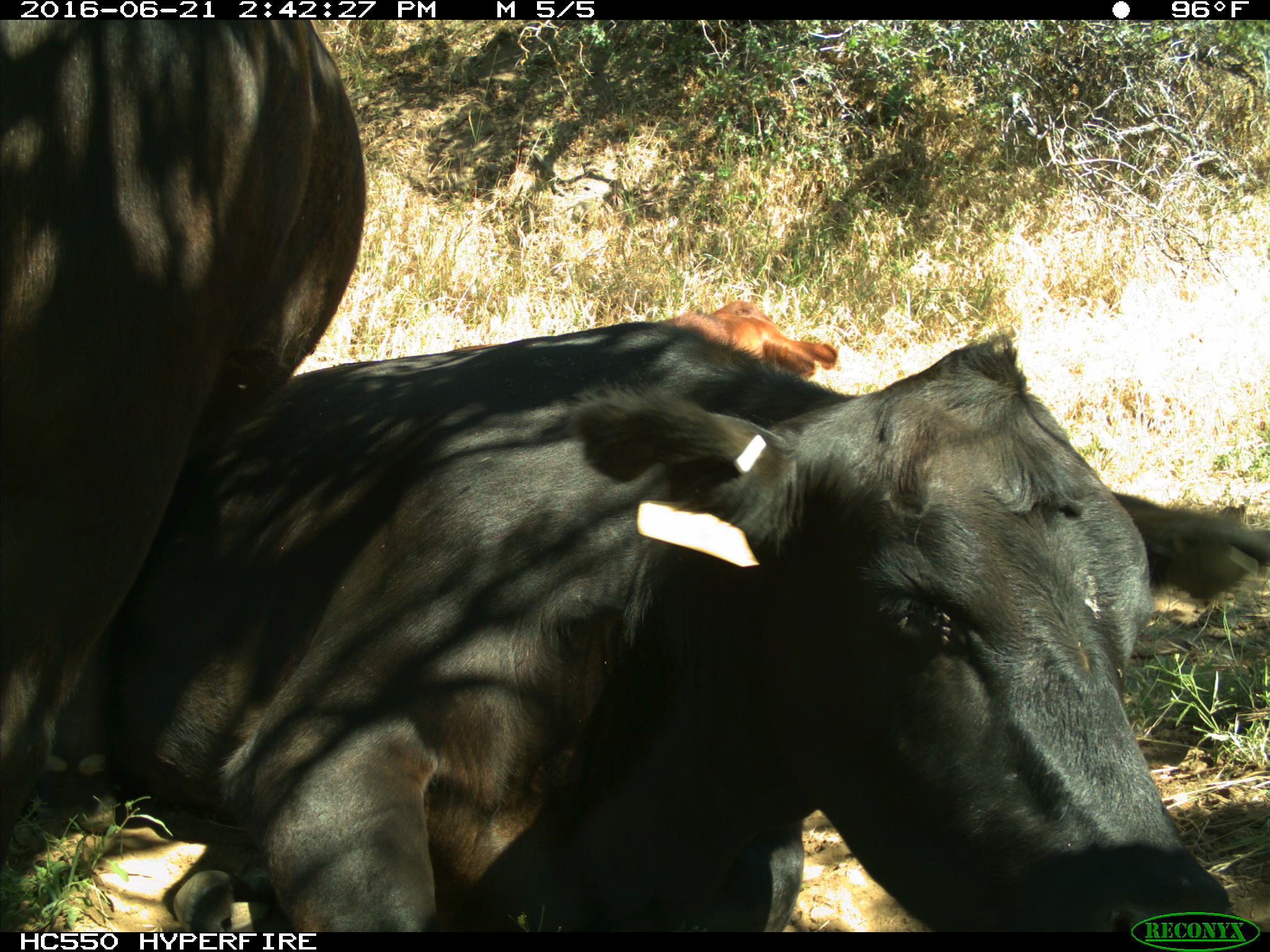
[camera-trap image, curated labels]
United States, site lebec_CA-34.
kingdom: Animalia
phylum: Chordata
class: Mammalia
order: Artiodactyla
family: Bovidae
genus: Bos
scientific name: Bos taurus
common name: domestic cow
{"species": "Bos taurus (domestic cow)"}